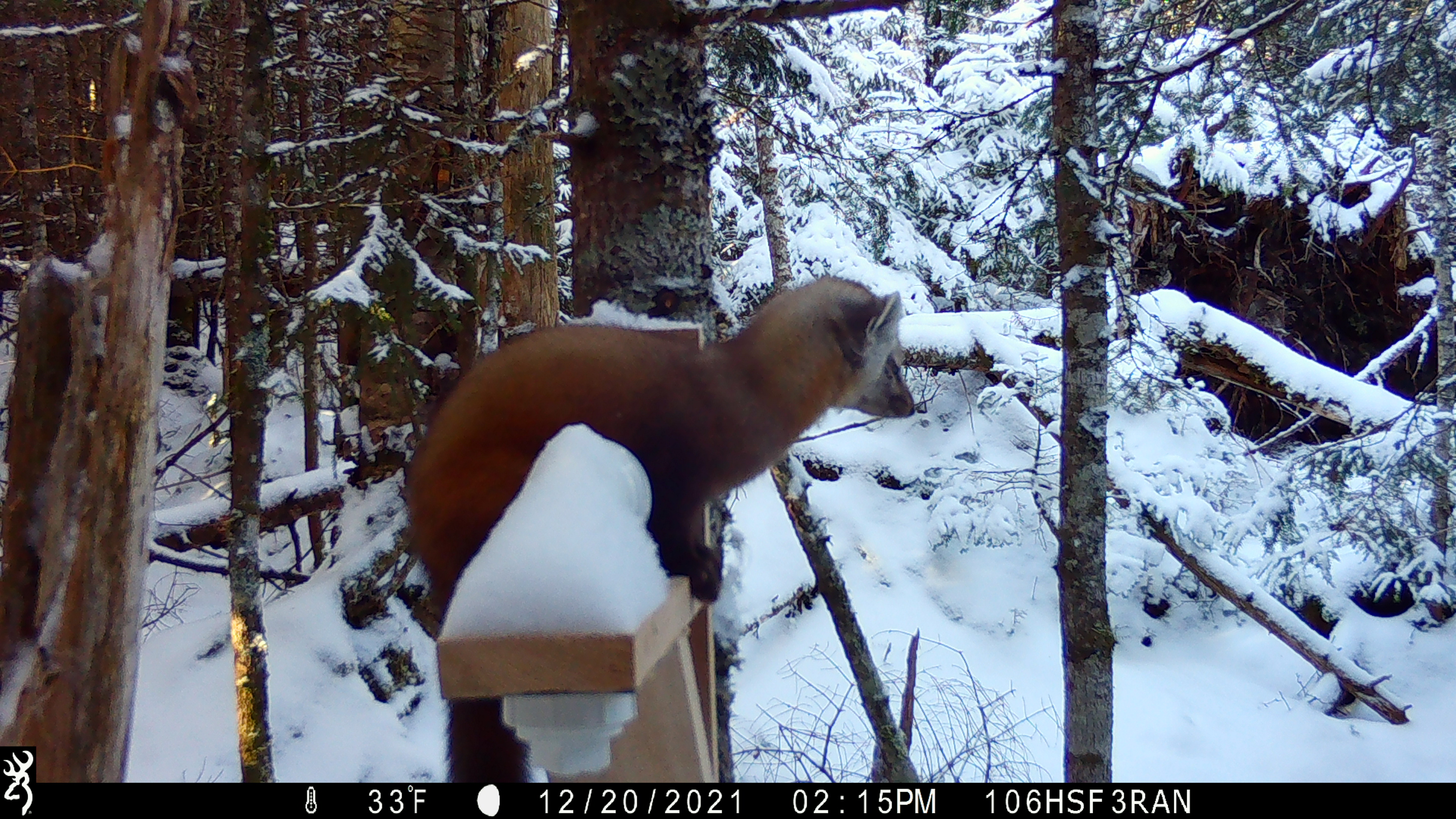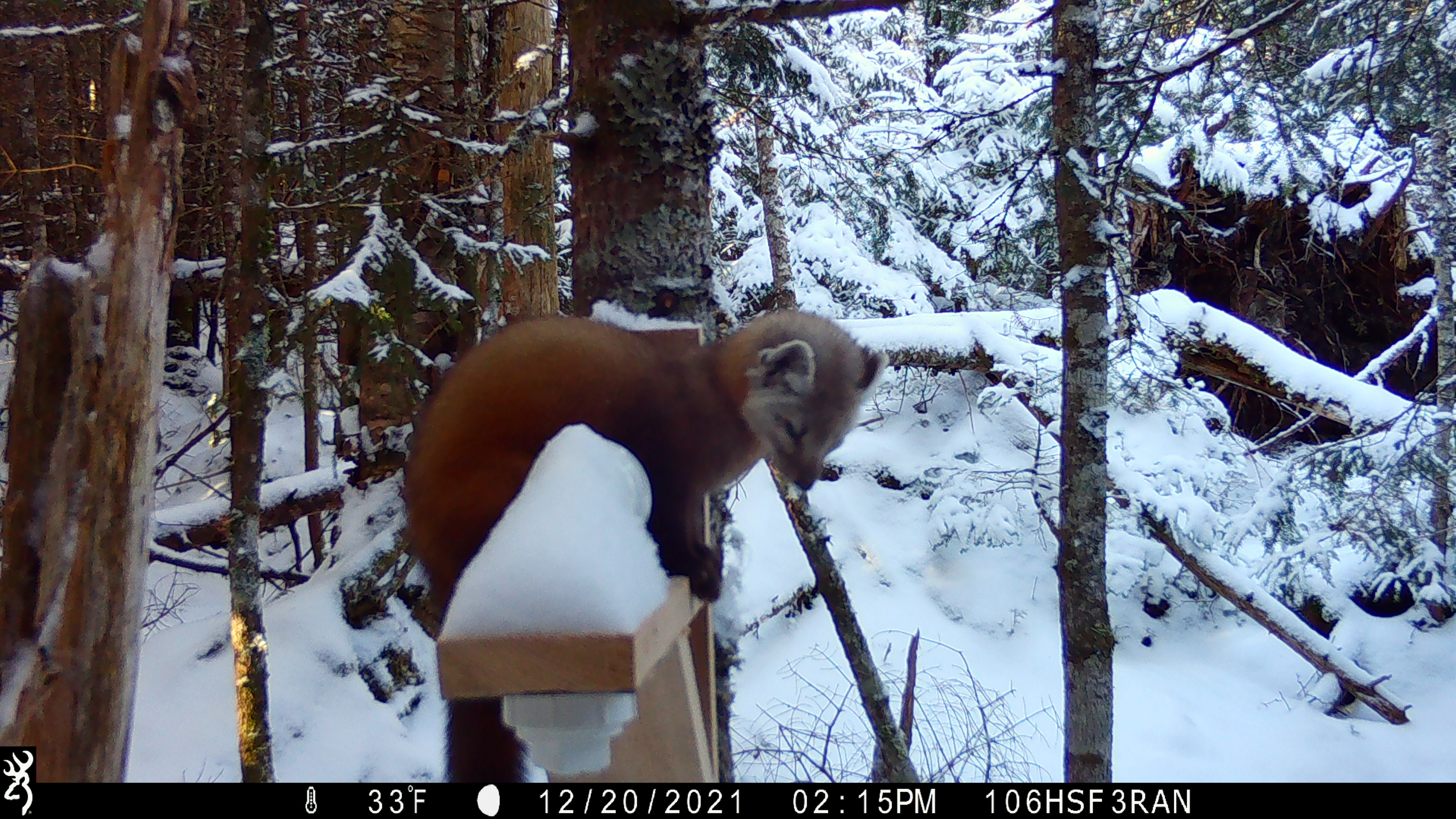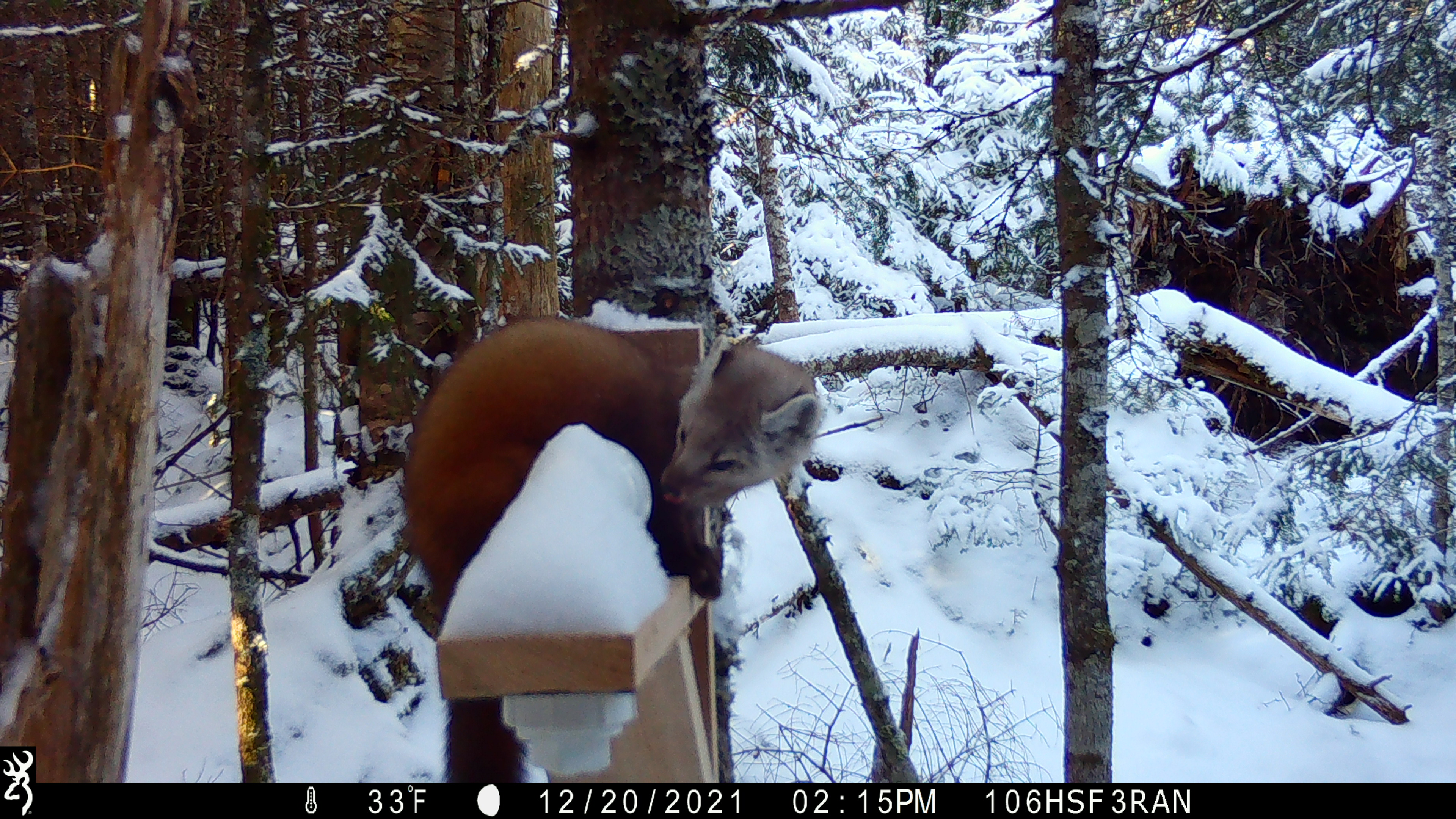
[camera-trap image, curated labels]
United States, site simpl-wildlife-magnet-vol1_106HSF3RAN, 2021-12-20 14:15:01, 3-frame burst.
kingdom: Animalia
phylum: Chordata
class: Mammalia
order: Carnivora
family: Mustelidae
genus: Martes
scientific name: Martes americana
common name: american marten